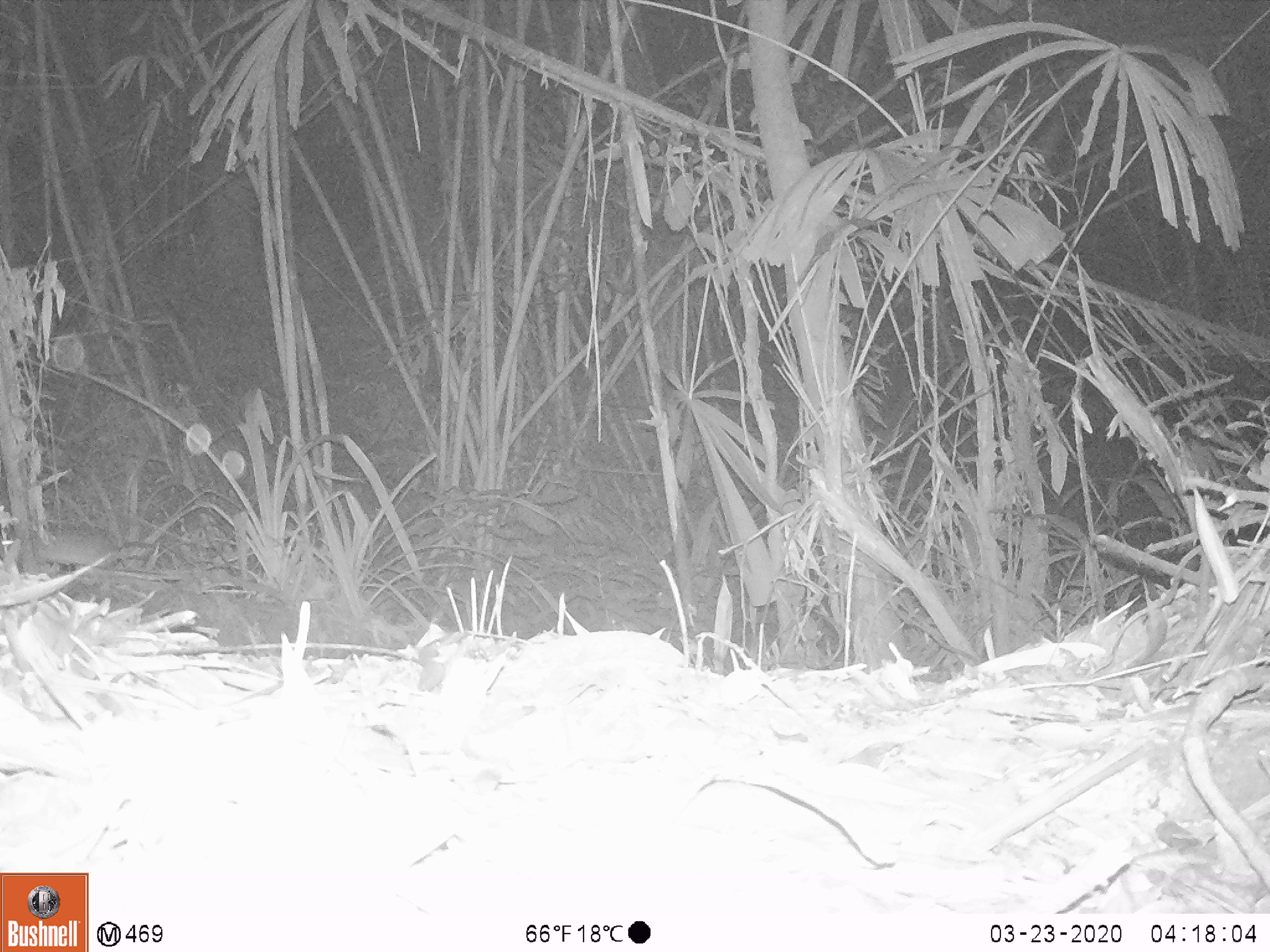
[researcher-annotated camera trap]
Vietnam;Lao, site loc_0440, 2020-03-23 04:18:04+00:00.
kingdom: Animalia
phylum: Chordata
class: Mammalia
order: Rodentia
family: Muridae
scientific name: Muridae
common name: old-world mice and rats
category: unidentified murid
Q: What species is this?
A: Unidentified murid (old-world mice and rats) (Muridae).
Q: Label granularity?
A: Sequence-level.